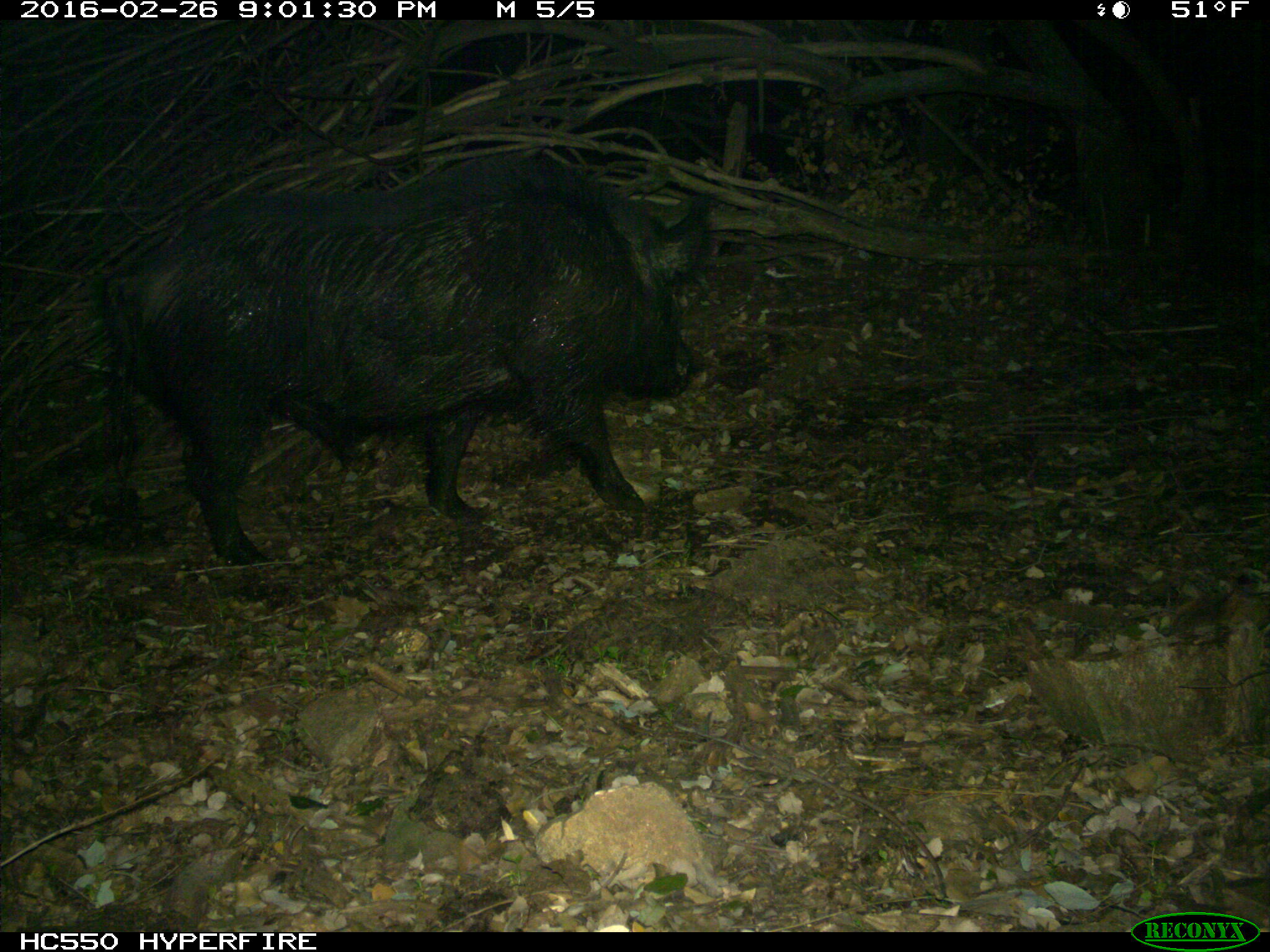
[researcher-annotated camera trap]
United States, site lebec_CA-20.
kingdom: Animalia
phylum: Chordata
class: Mammalia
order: Artiodactyla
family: Suidae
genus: Sus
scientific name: Sus scrofa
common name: wild boar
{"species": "Sus scrofa (wild boar)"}